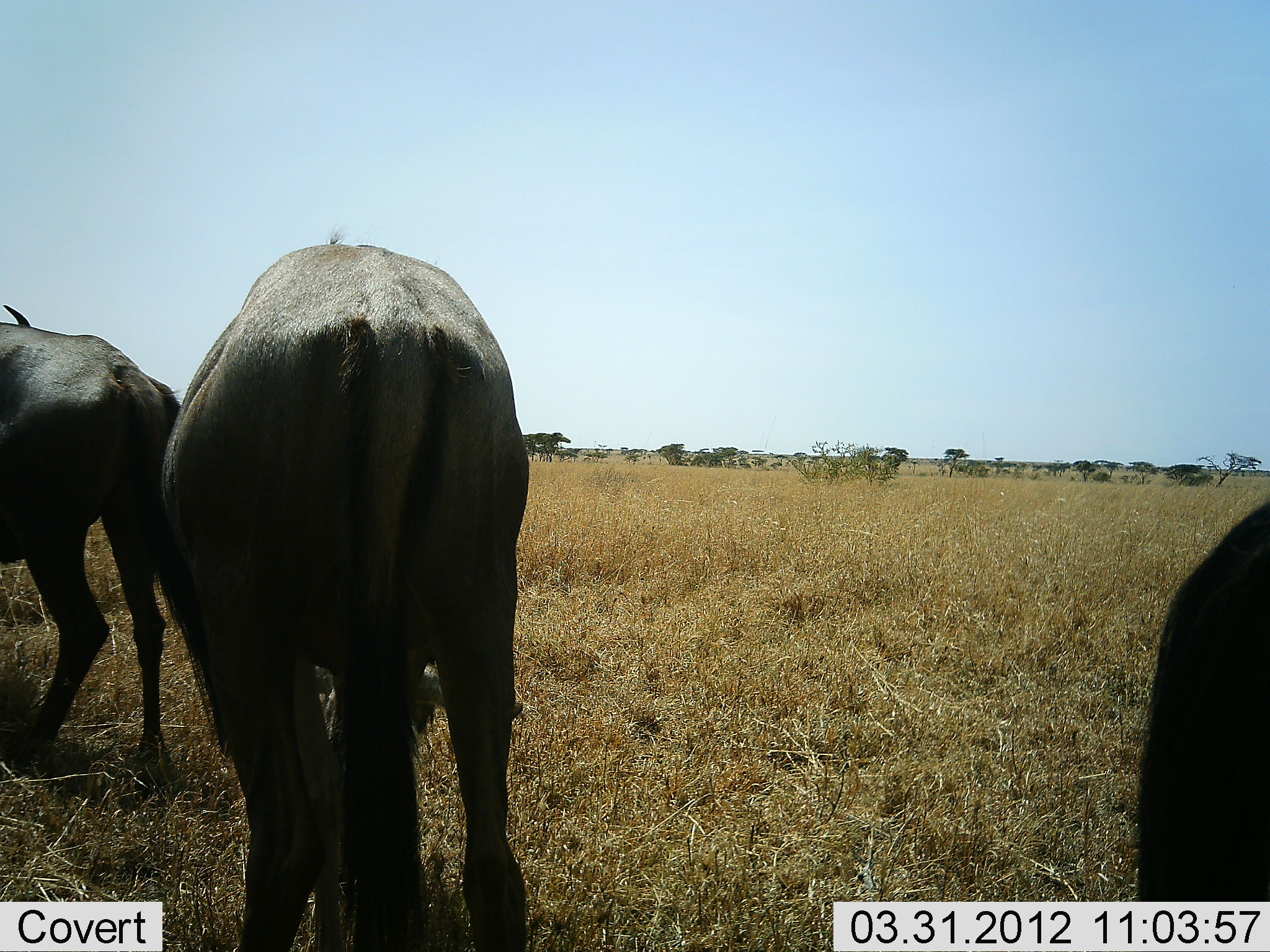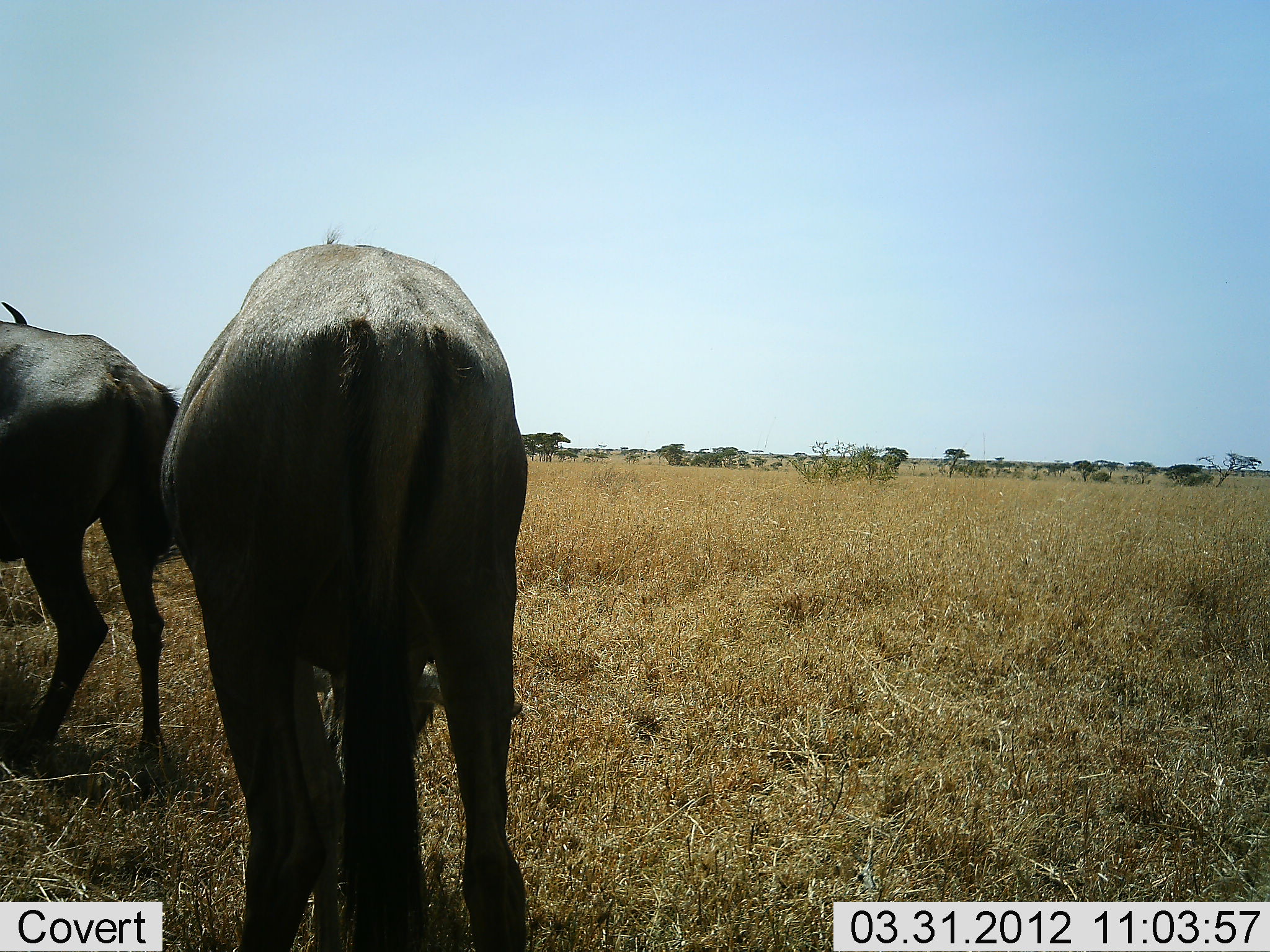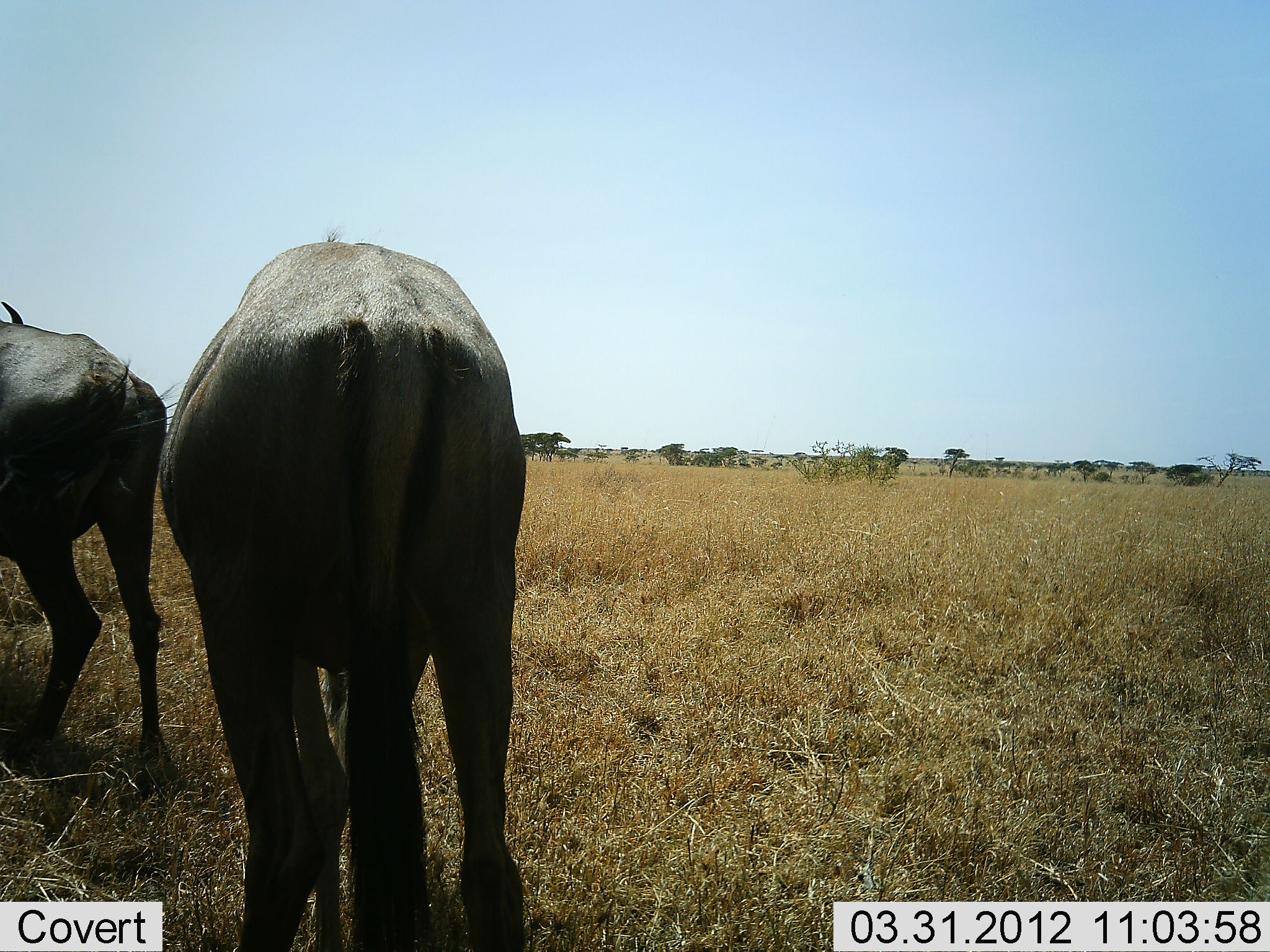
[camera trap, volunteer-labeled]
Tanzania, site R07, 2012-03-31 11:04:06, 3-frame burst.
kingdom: Animalia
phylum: Chordata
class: Mammalia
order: Artiodactyla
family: Bovidae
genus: Connochaetes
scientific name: Connochaetes taurinus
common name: blue wildebeest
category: wildebeest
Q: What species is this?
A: Wildebeest (blue wildebeest) (Connochaetes taurinus).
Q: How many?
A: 3.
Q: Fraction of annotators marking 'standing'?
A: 52%.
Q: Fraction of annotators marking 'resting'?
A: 0%.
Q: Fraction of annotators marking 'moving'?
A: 26%.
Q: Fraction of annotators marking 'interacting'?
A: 0%.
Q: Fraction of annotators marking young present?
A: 0%.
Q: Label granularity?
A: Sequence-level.